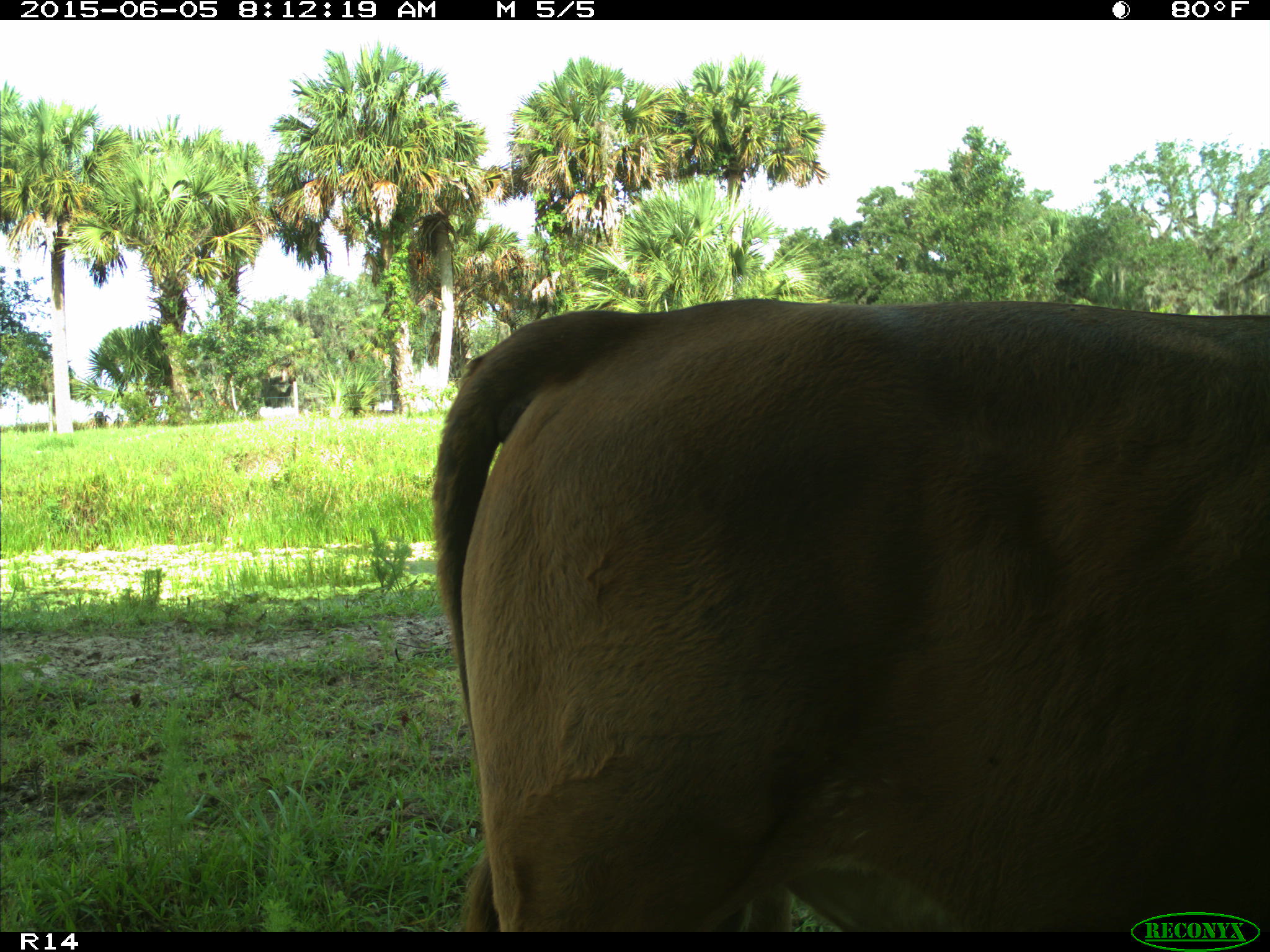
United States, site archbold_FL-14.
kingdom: Animalia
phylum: Chordata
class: Mammalia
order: Artiodactyla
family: Bovidae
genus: Bos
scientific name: Bos taurus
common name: domestic cow